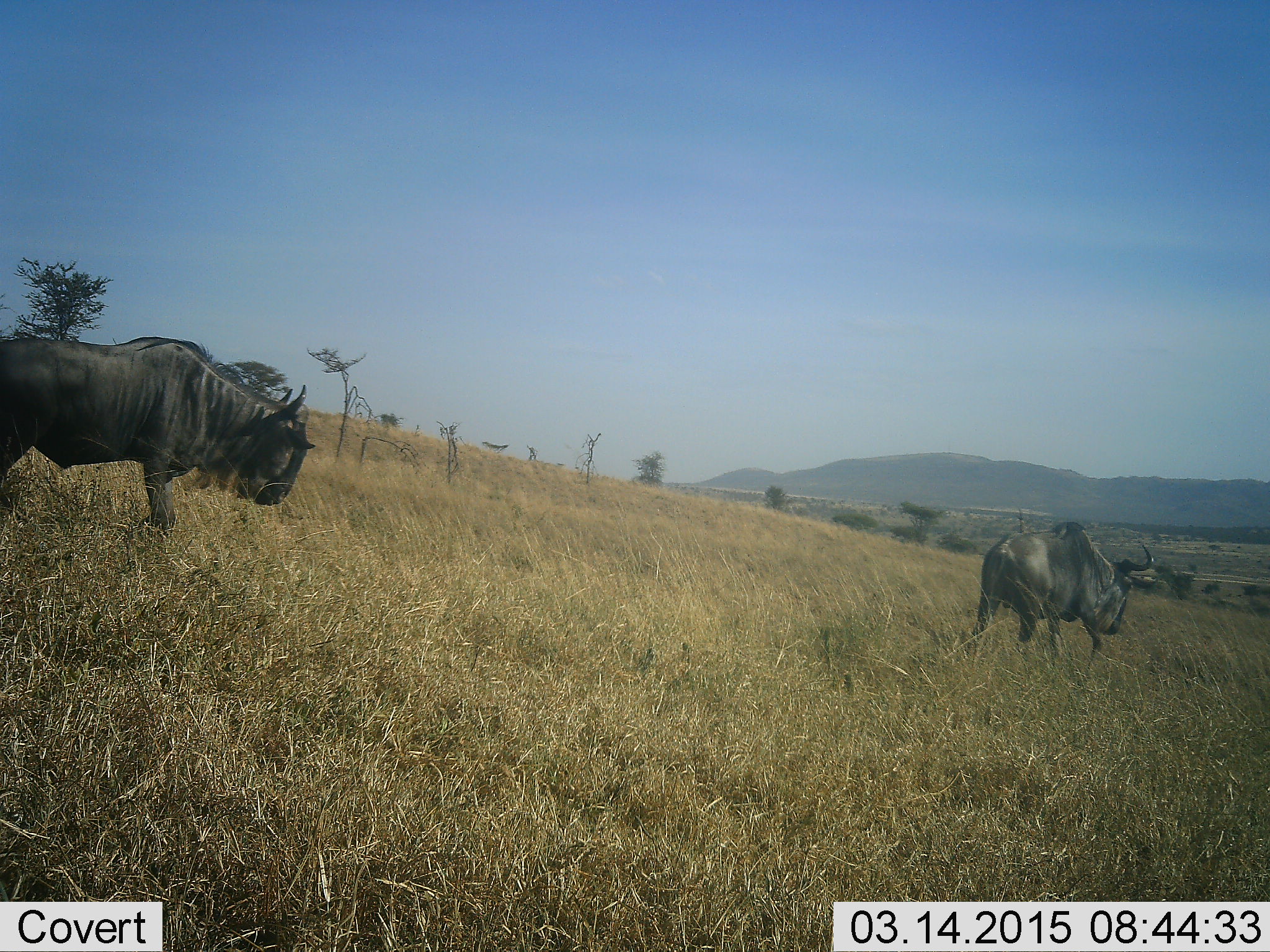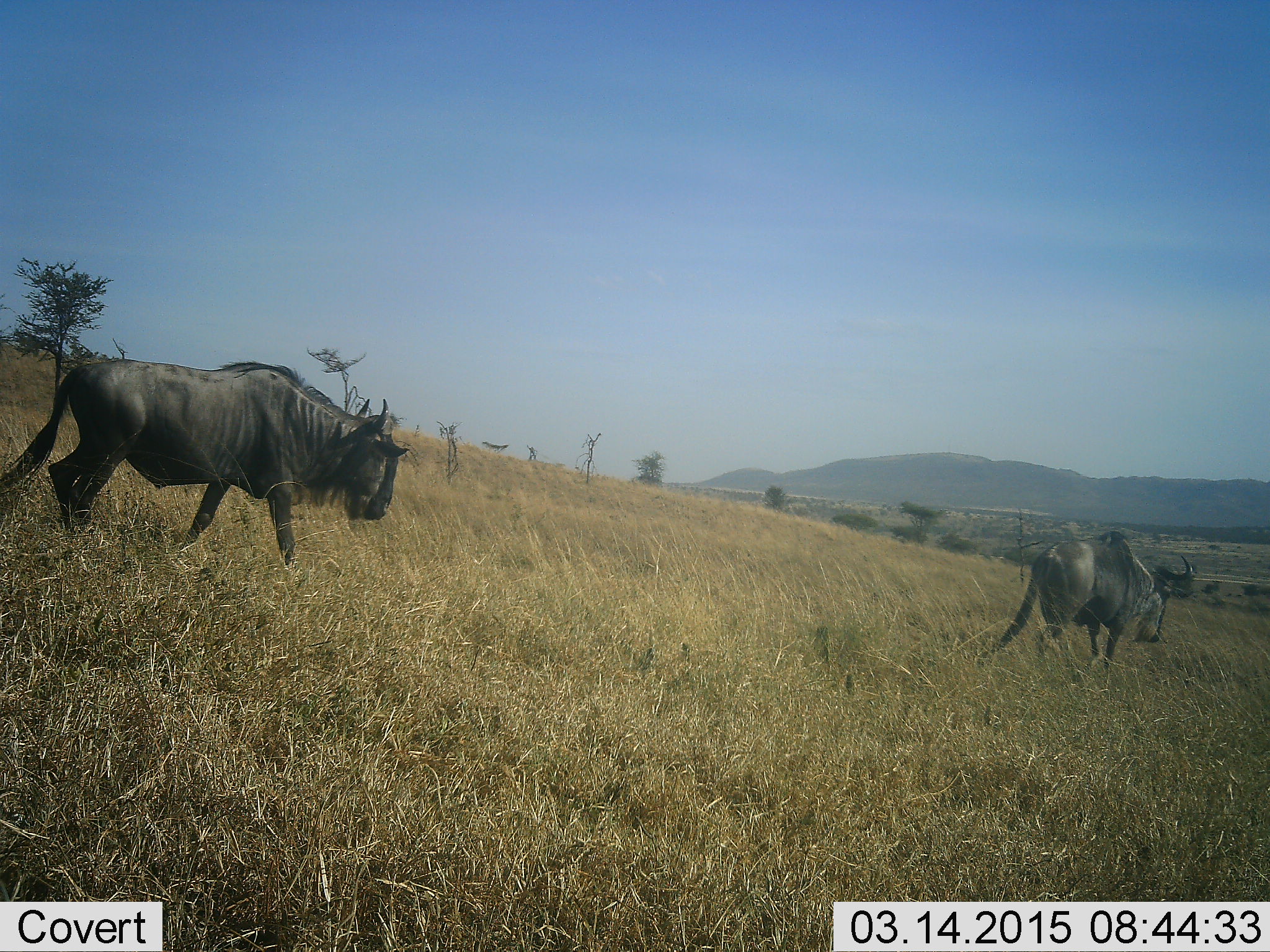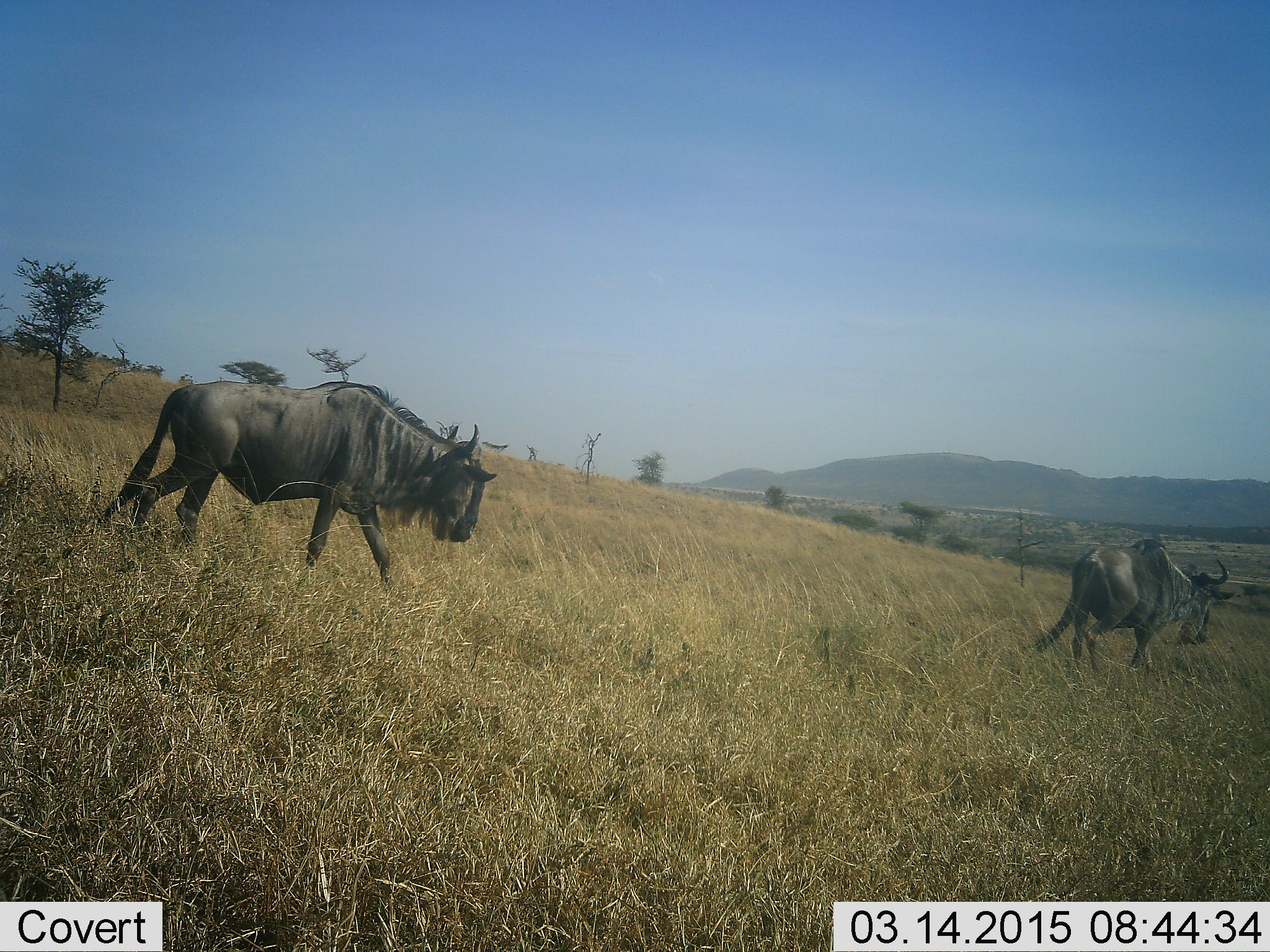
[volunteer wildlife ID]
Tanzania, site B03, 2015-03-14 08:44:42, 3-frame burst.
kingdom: Animalia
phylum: Chordata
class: Mammalia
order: Artiodactyla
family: Bovidae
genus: Connochaetes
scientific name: Connochaetes taurinus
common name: blue wildebeest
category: wildebeest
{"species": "wildebeest (blue wildebeest) (Connochaetes taurinus)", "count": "2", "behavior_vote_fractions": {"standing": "0%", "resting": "0%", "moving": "100%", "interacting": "0%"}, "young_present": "0%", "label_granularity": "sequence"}